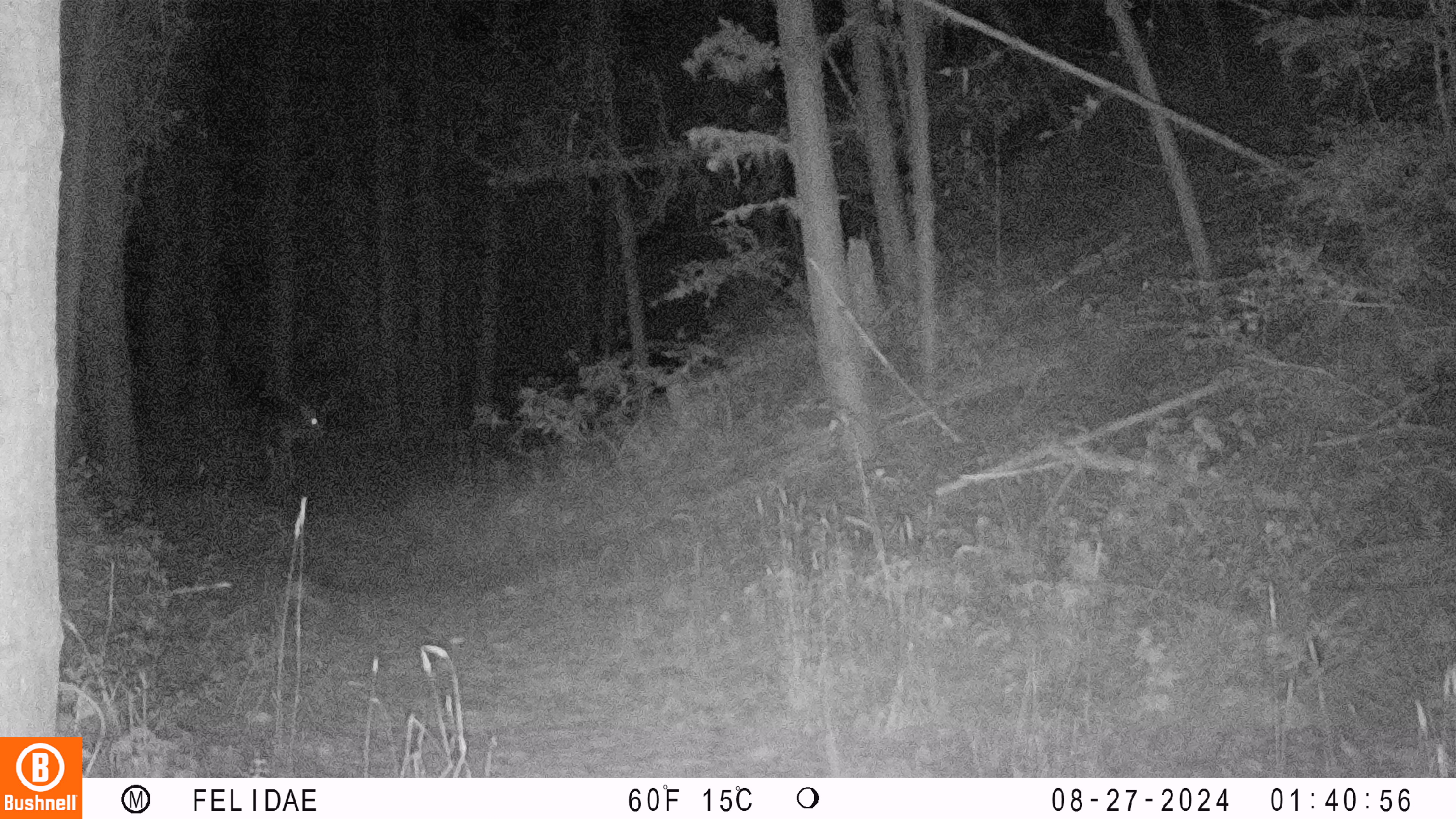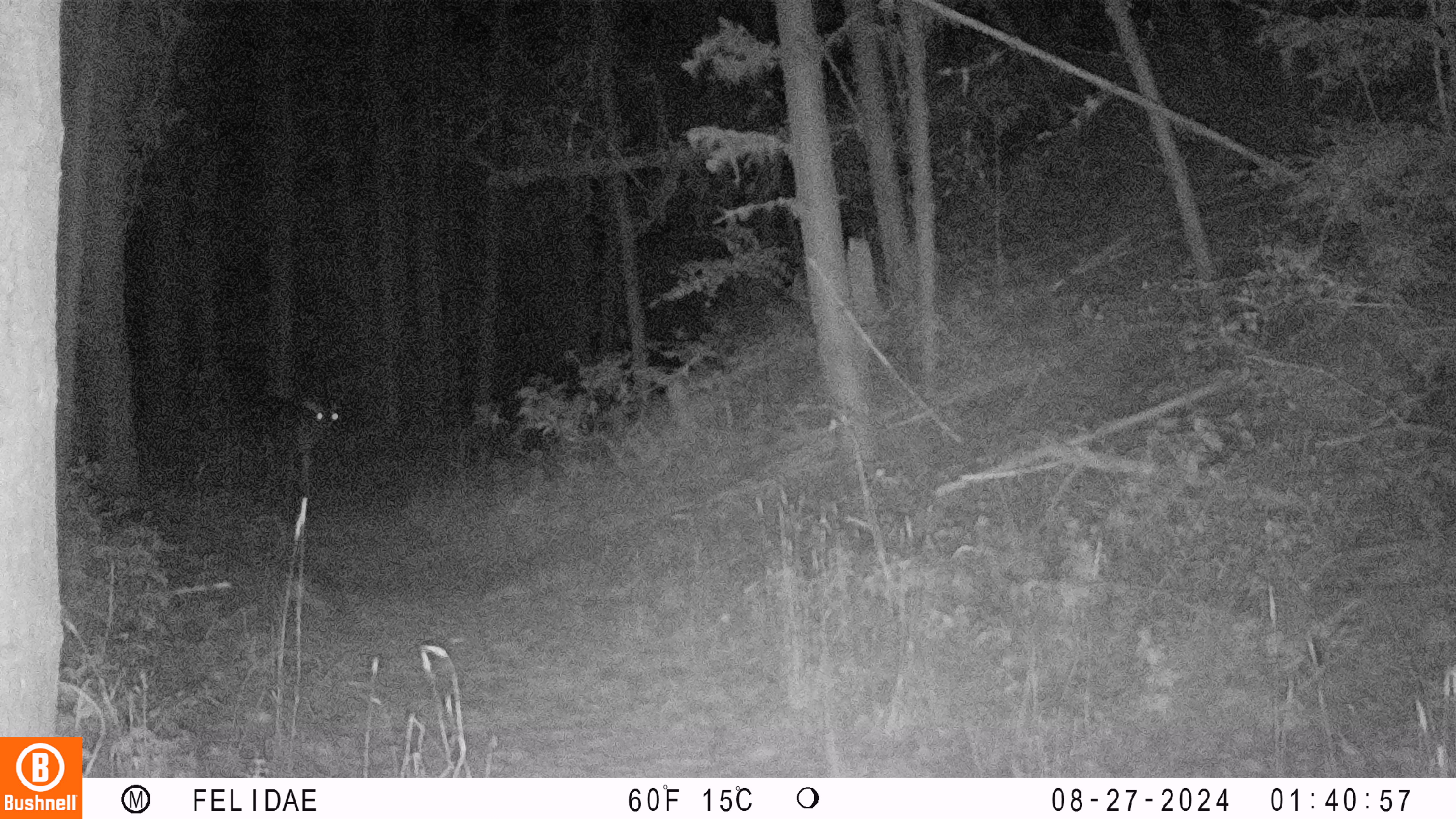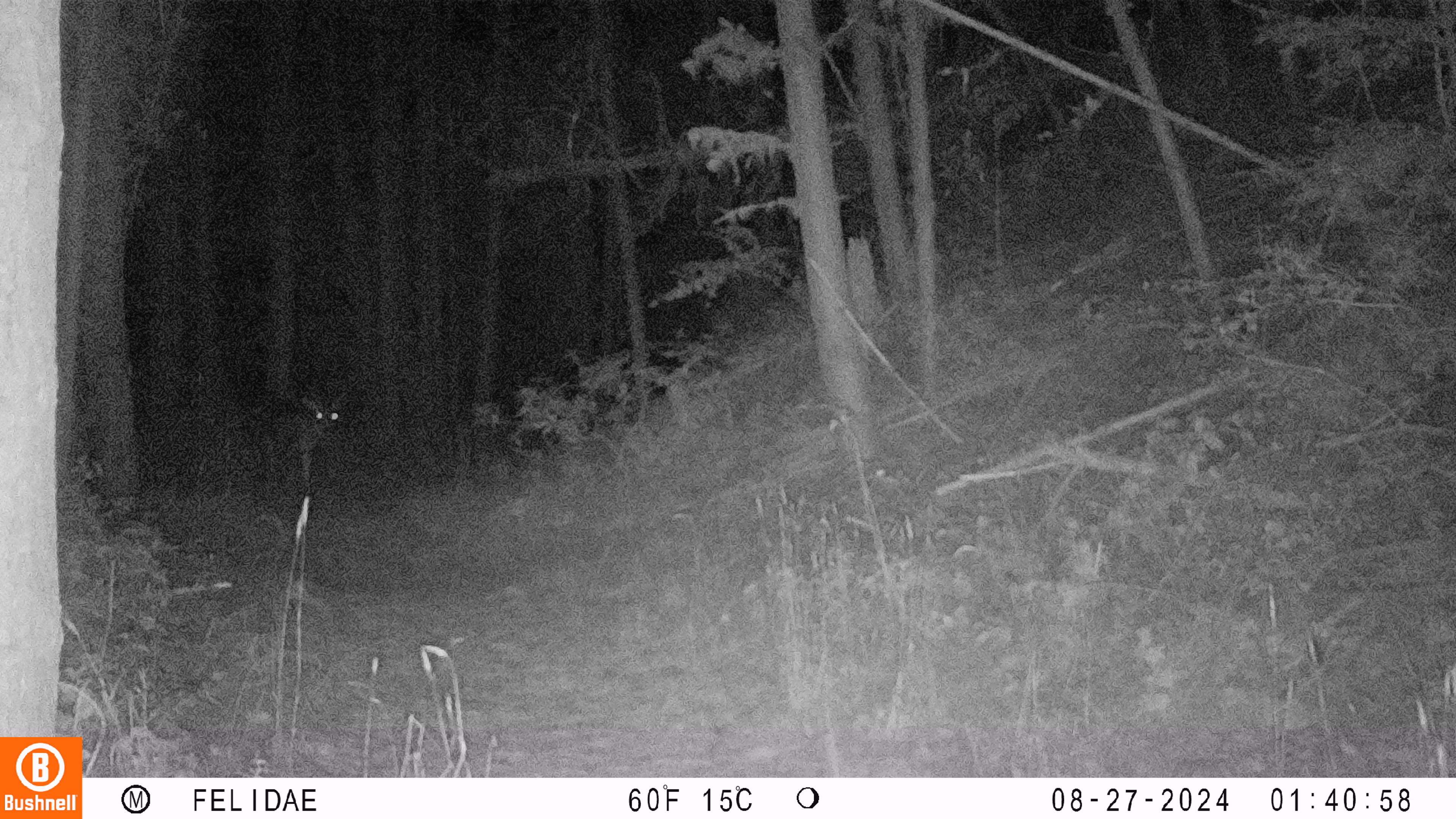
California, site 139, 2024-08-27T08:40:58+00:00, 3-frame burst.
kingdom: Animalia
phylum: Chordata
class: Mammalia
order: Artiodactyla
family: Cervidae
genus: Odocoileus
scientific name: Odocoileus hemionus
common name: mule deer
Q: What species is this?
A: Mule deer (Odocoileus hemionus).